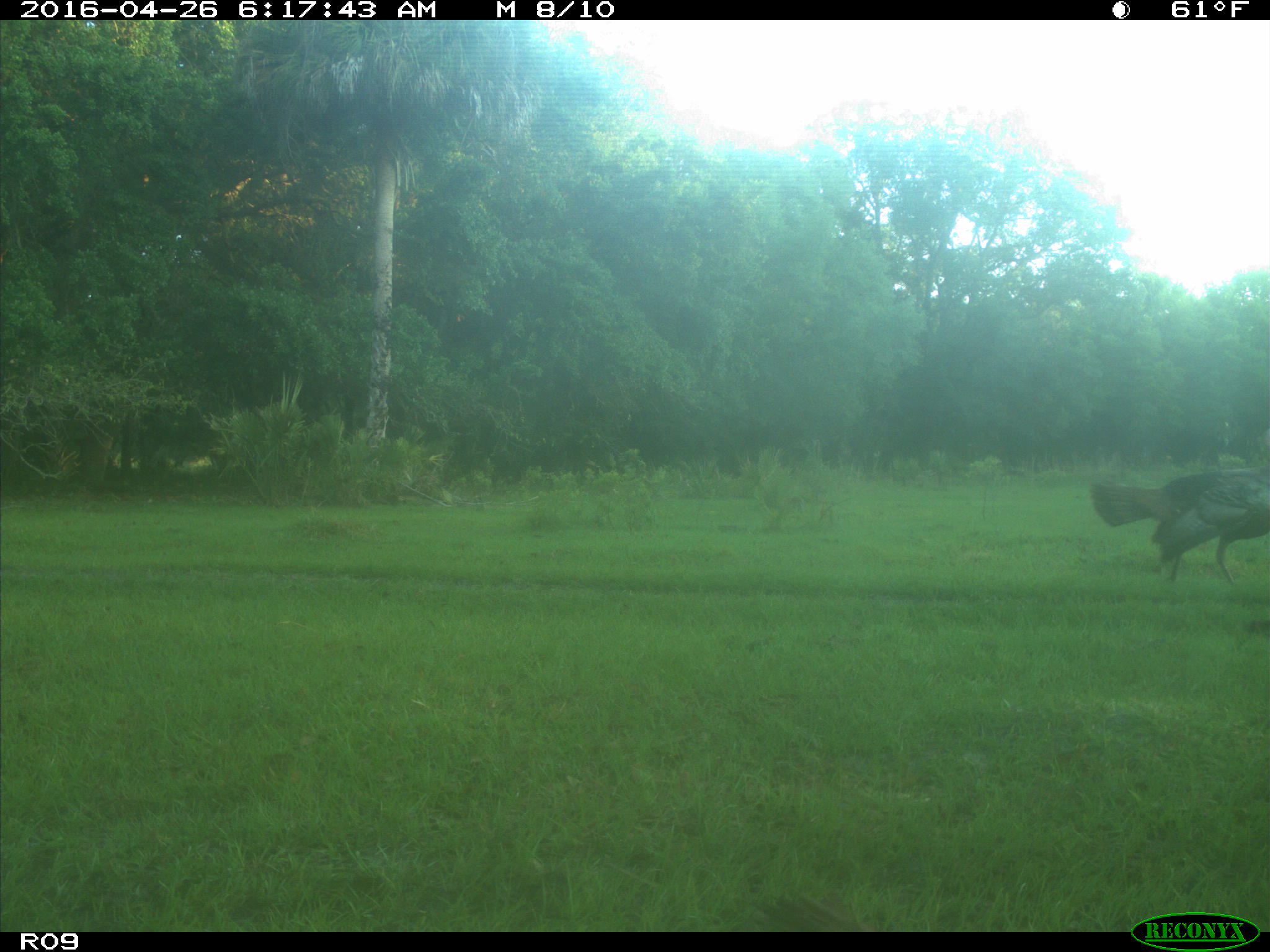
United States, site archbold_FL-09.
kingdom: Animalia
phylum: Chordata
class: Aves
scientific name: Aves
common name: birds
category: unidentified bird